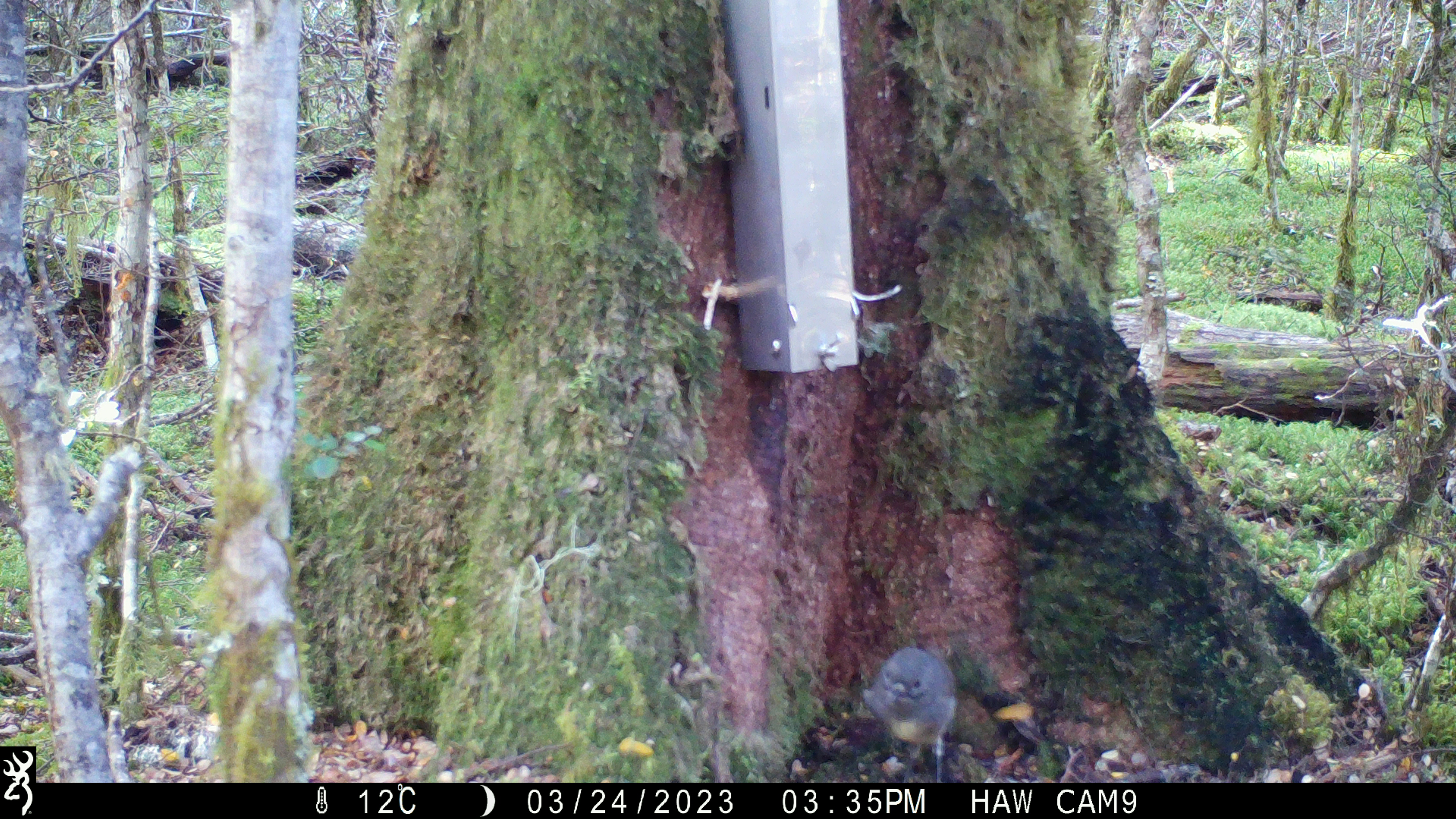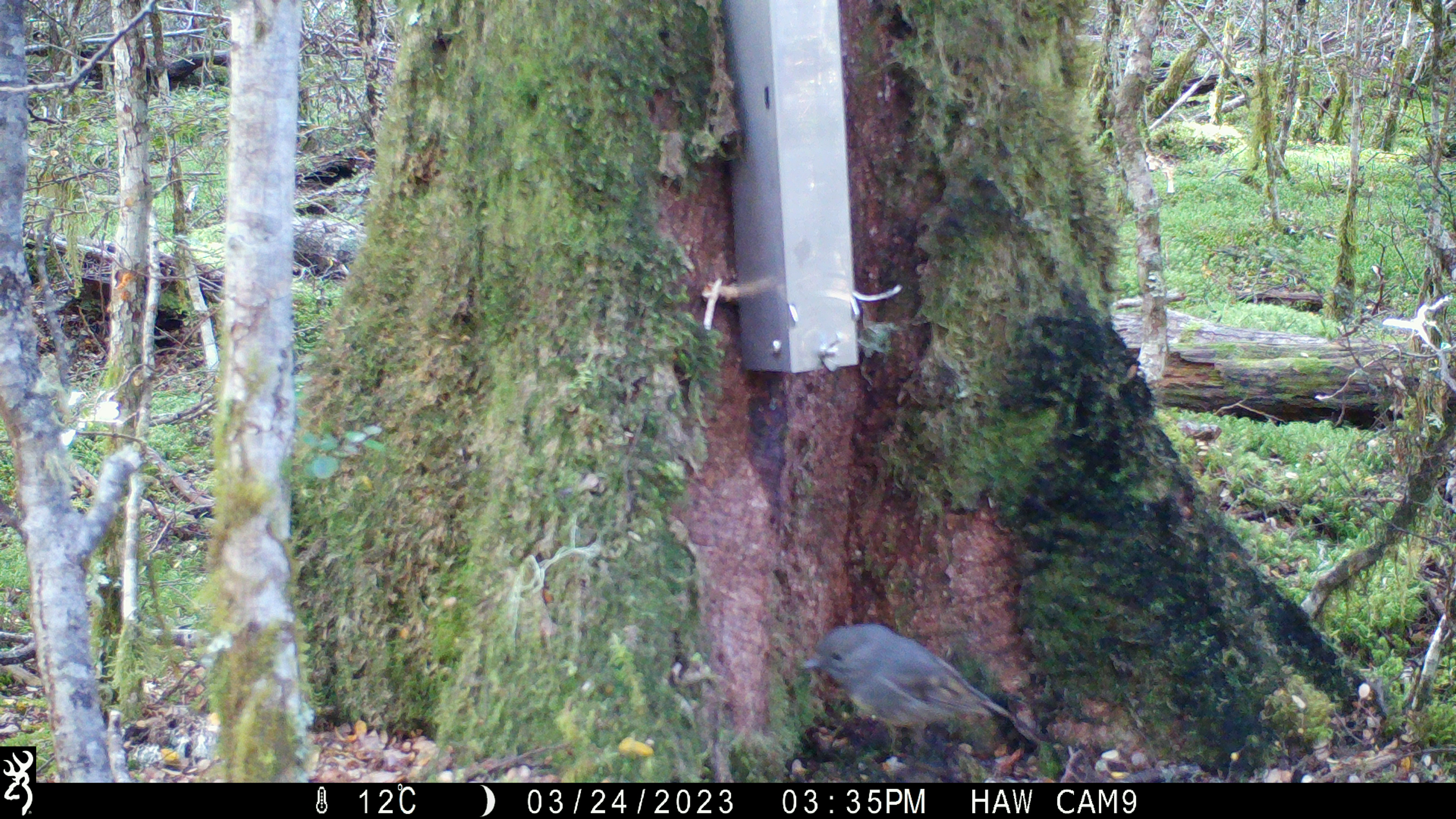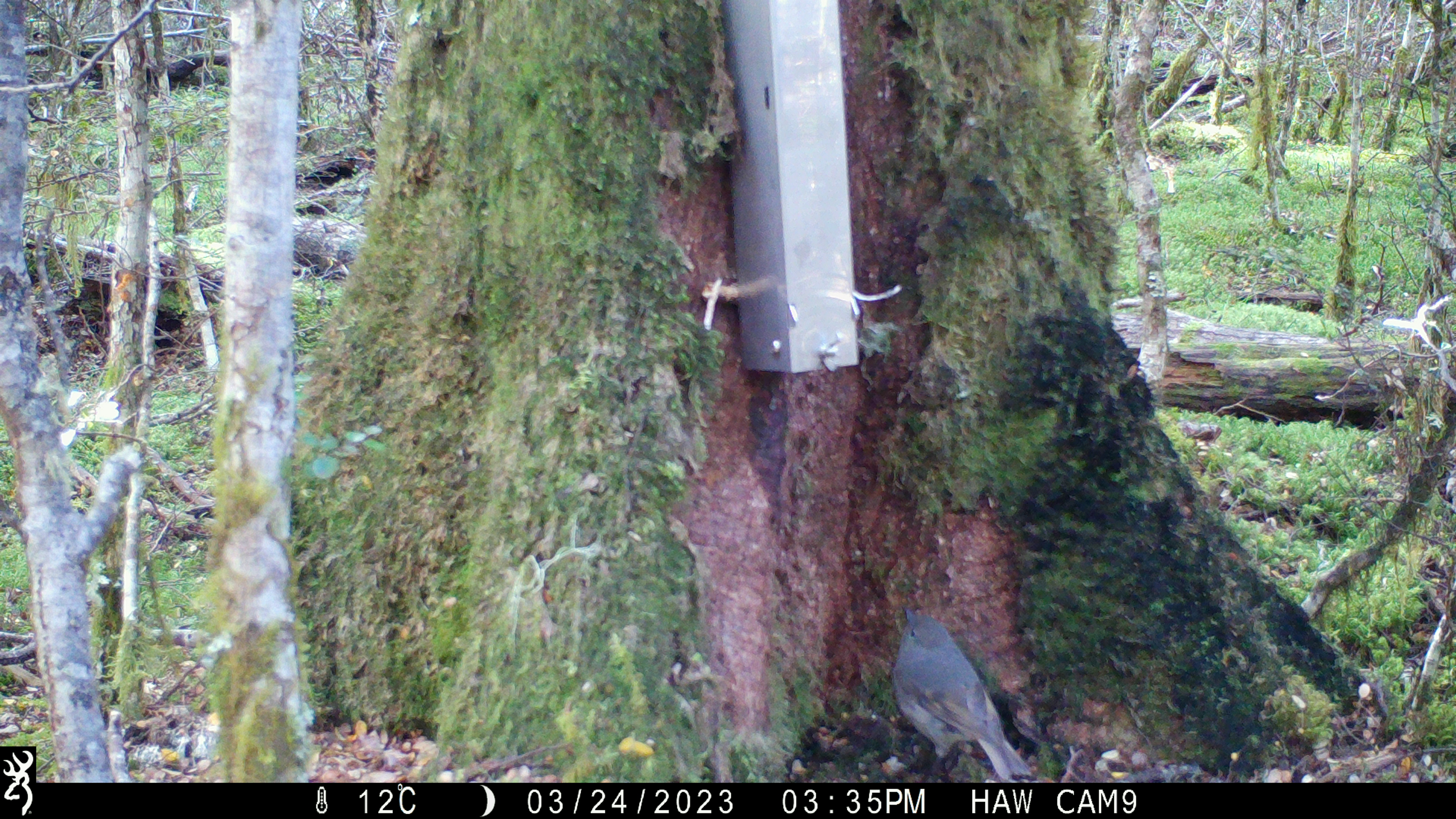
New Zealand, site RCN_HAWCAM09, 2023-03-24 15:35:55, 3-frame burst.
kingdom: Animalia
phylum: Chordata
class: Aves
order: Passeriformes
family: Petroicidae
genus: Petroica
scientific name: Petroica australis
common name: new zealand robin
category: robin